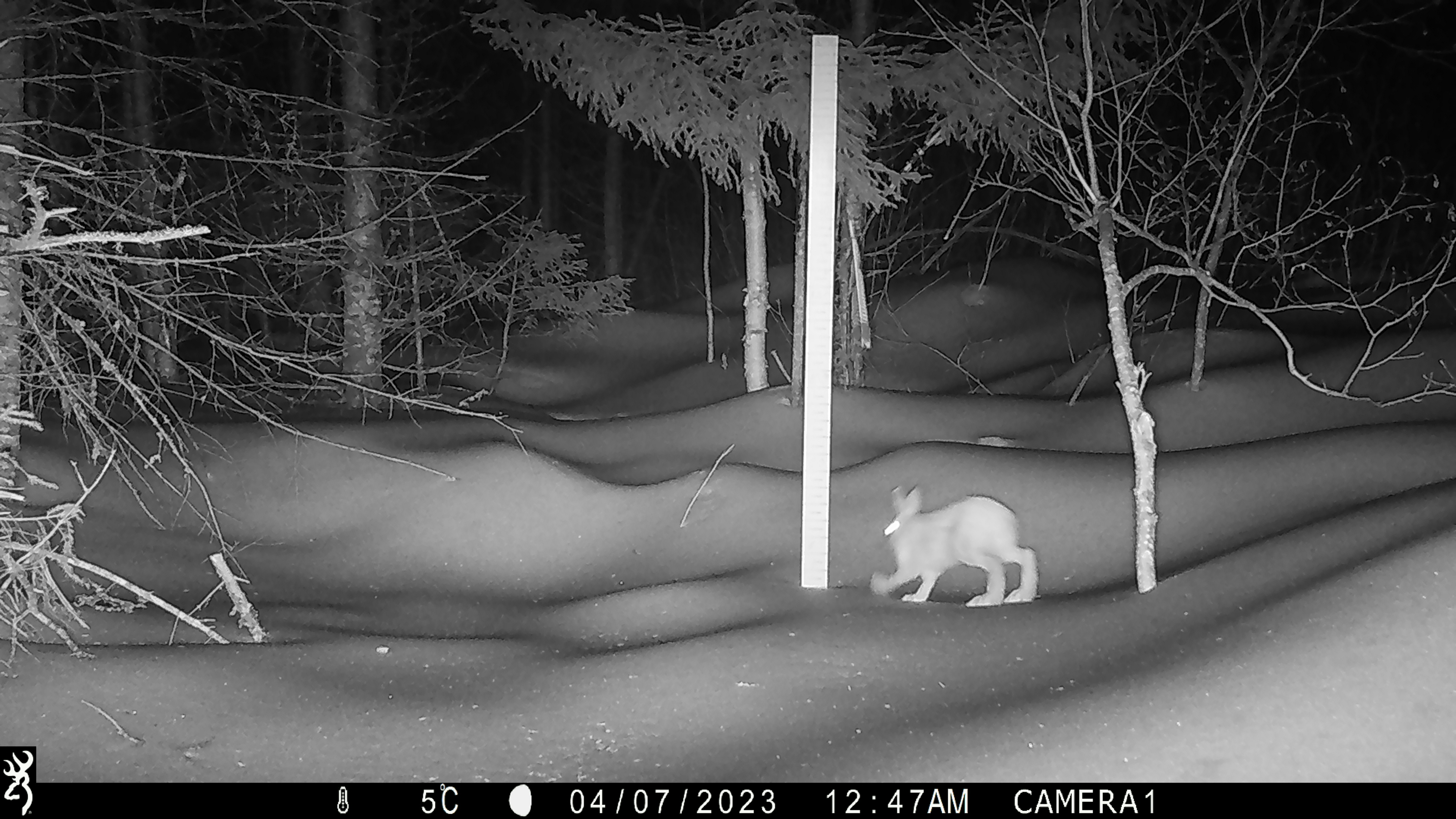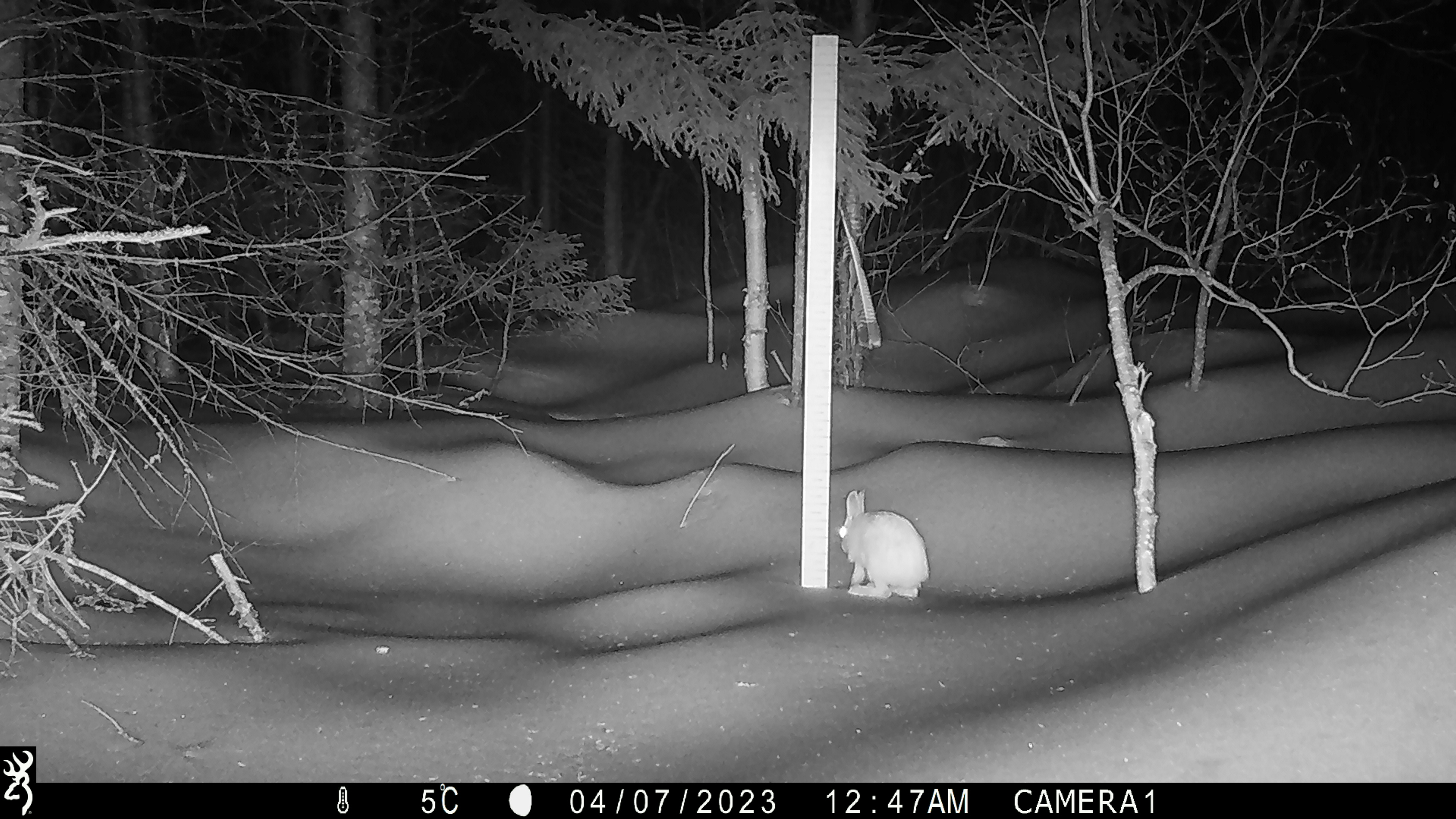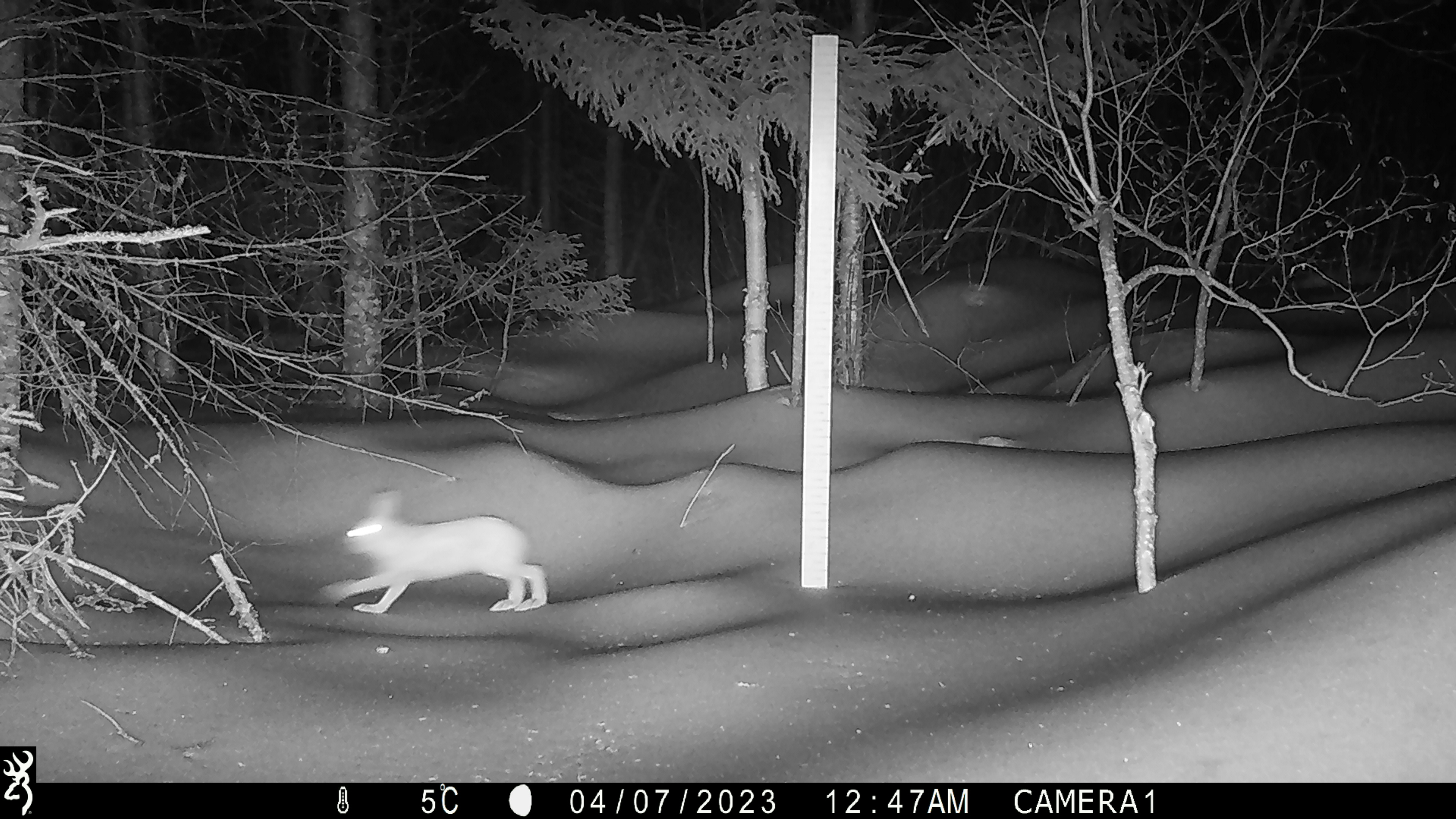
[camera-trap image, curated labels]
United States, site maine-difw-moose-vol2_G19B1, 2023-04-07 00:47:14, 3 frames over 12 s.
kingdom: Animalia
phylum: Chordata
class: Mammalia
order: Lagomorpha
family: Leporidae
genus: Lepus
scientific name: Lepus americanus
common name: snowshoe hare